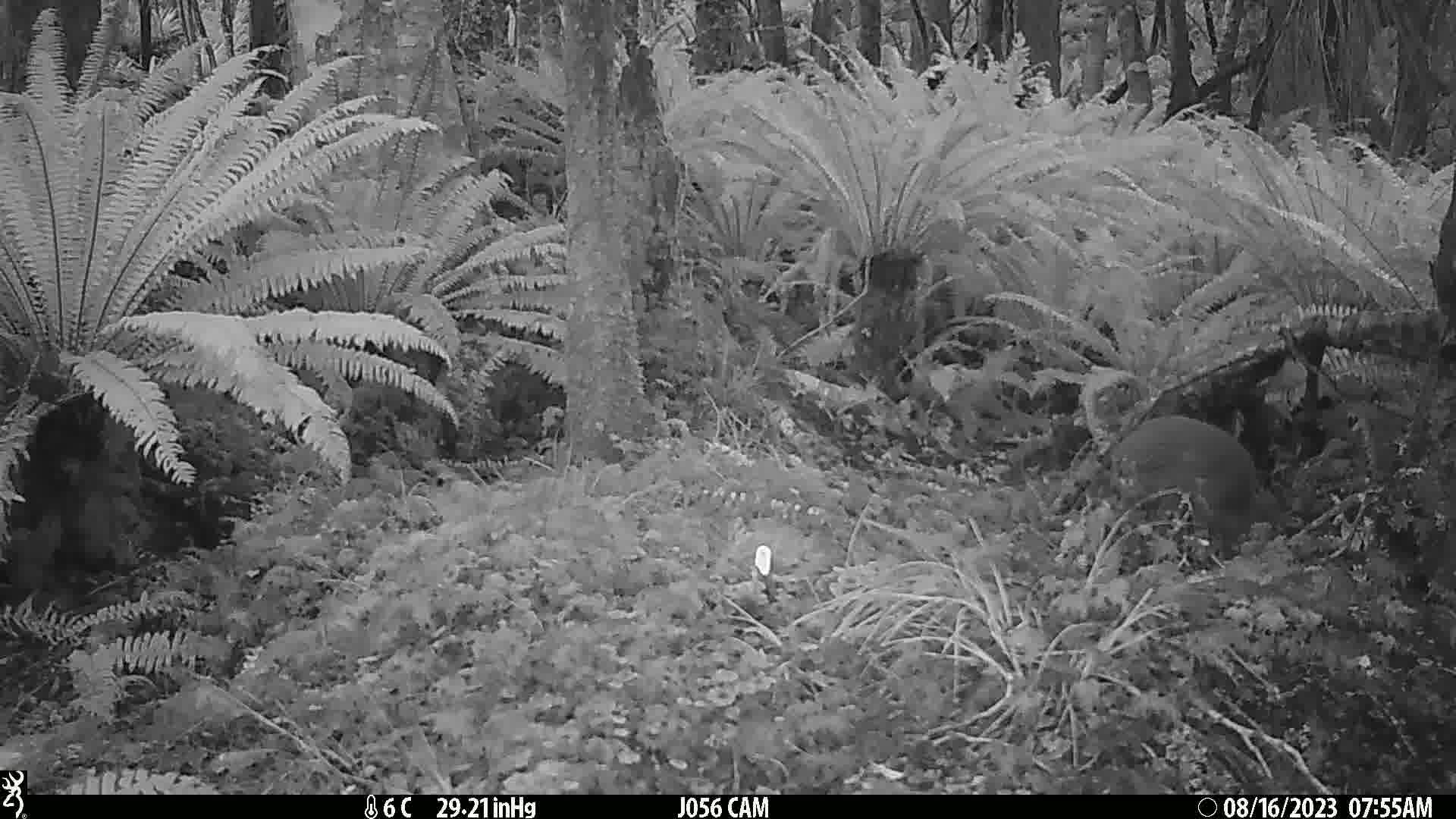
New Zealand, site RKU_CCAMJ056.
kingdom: Animalia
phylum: Chordata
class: Aves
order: Apterygiformes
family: Apterygidae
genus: Apteryx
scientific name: Apteryx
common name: kiwi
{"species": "kiwi (Apteryx)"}